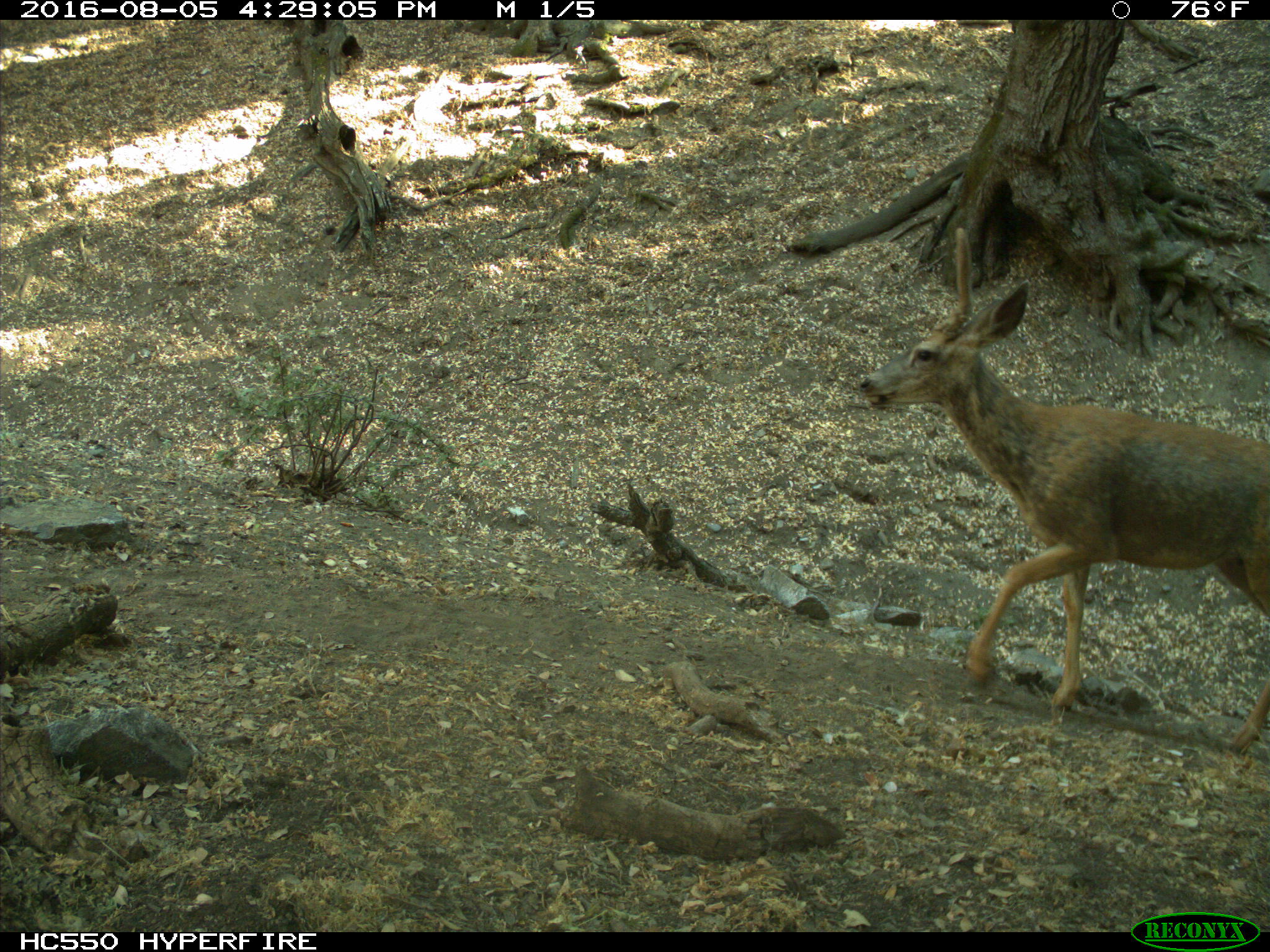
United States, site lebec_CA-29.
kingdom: Animalia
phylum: Chordata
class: Mammalia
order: Artiodactyla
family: Cervidae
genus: Odocoileus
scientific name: Odocoileus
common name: deer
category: unidentified deer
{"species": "unidentified deer (deer) (Odocoileus)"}